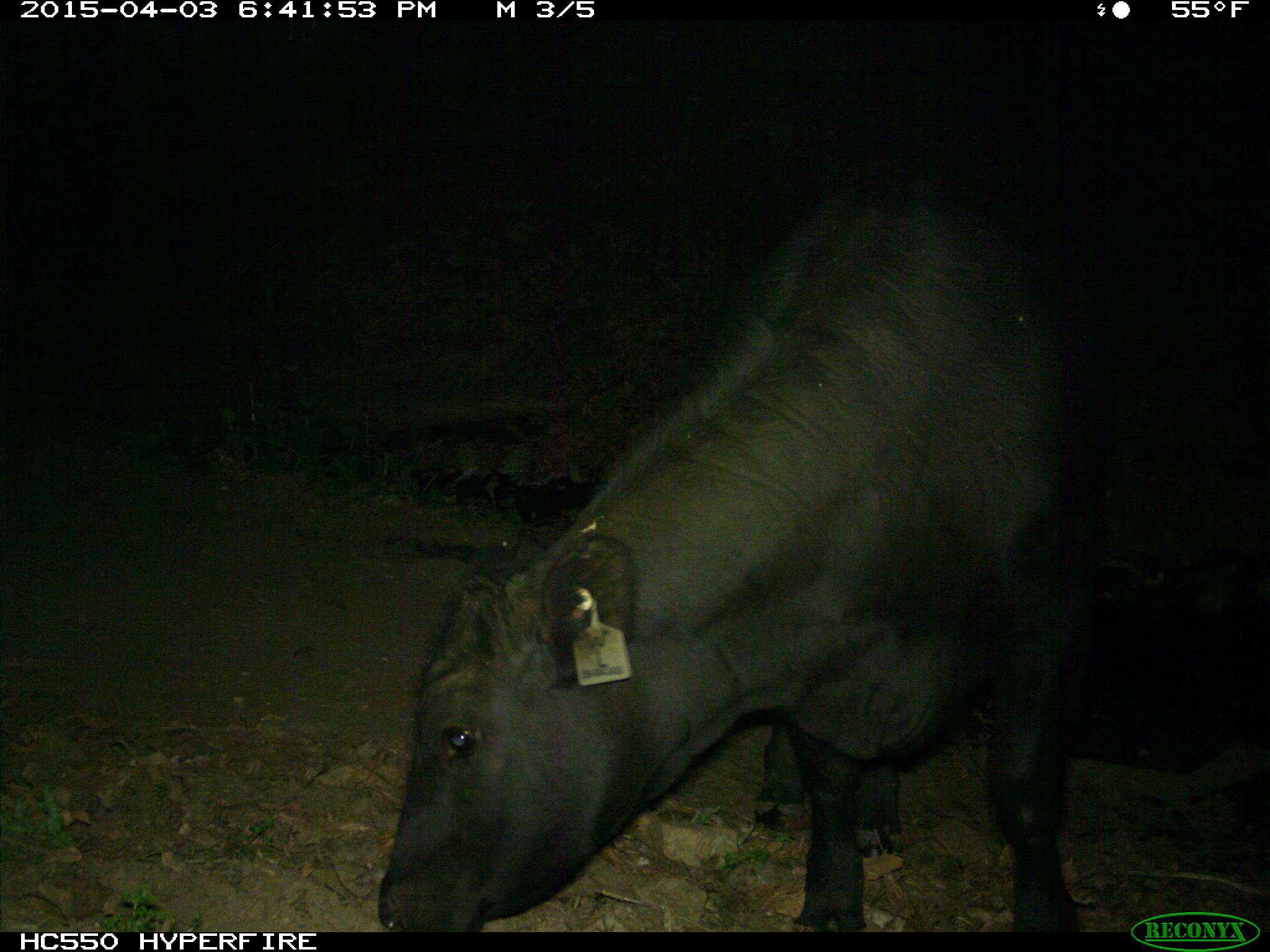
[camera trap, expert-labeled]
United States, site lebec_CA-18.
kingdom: Animalia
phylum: Chordata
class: Mammalia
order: Artiodactyla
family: Bovidae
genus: Bos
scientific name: Bos taurus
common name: domestic cow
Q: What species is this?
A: Bos taurus (domestic cow).